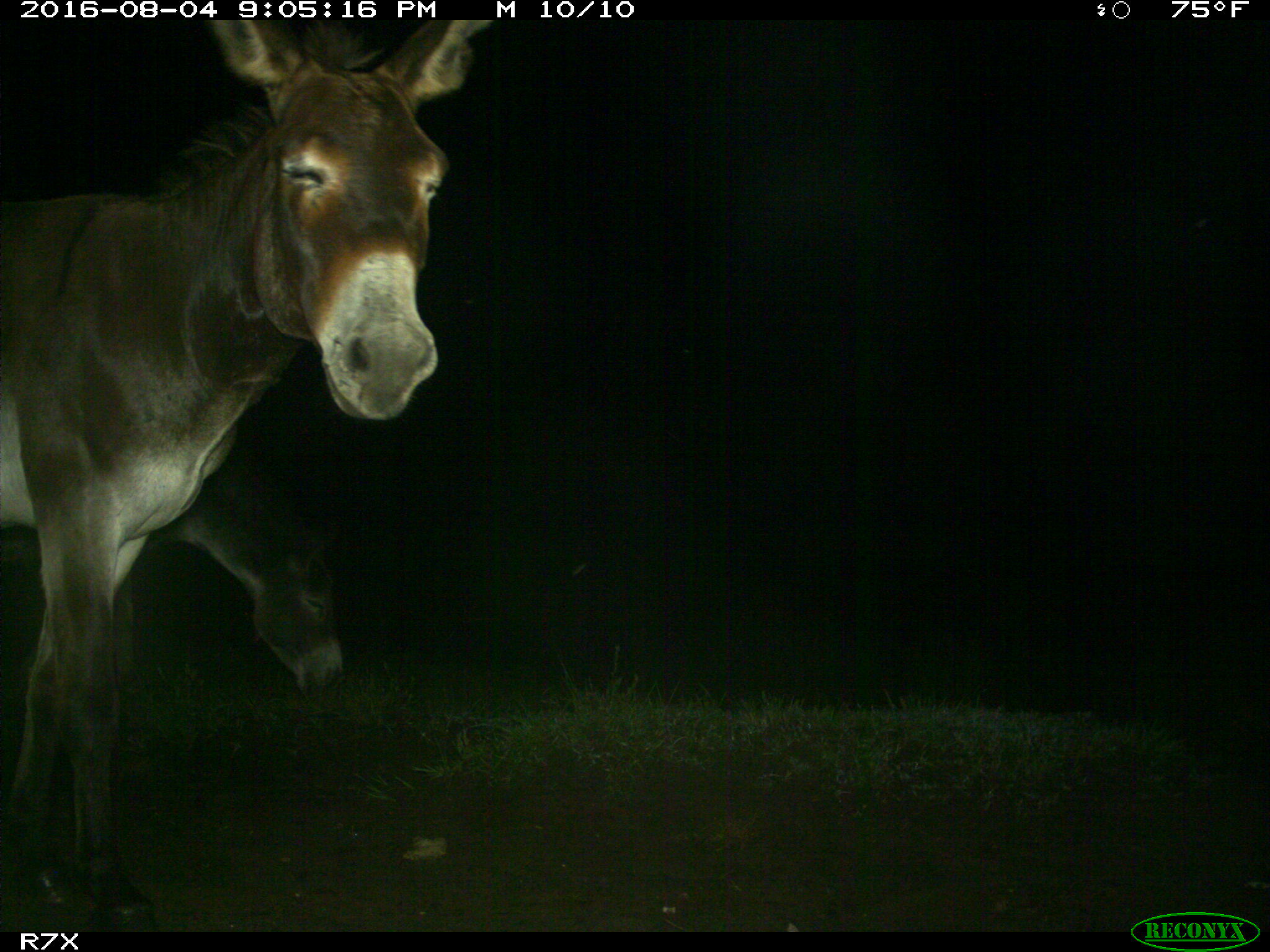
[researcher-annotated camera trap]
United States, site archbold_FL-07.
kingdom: Animalia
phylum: Chordata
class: Mammalia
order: Perissodactyla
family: Equidae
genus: Equus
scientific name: Equus africanus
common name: african wild ass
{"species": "Equus africanus (african wild ass)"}